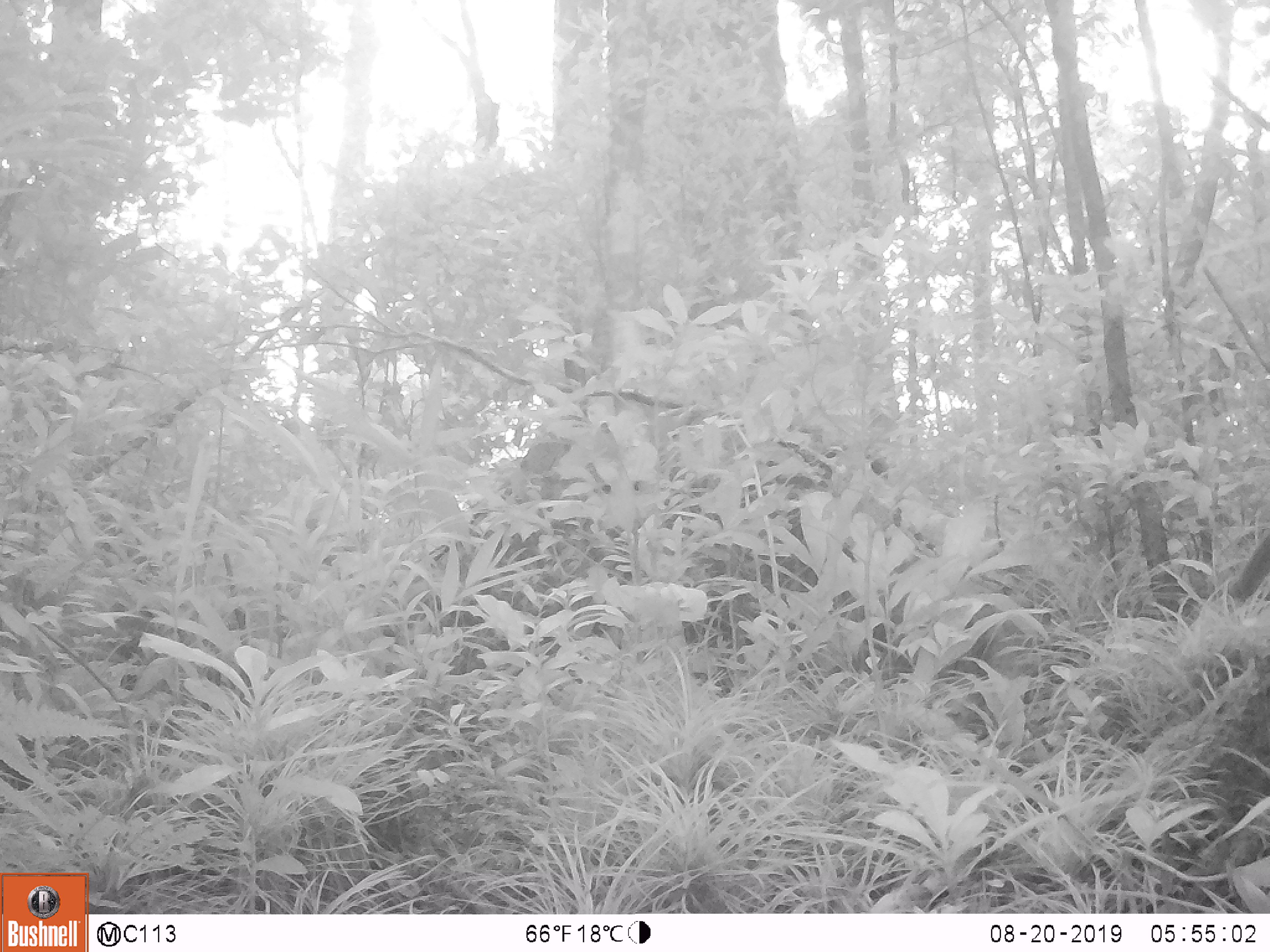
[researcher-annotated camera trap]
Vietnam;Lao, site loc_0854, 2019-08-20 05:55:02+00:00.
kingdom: Animalia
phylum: Chordata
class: Mammalia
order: Rodentia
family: Sciuridae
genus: Sciurus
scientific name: Sciurus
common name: squirrel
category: unidentified squirrel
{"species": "unidentified squirrel (squirrel) (Sciurus)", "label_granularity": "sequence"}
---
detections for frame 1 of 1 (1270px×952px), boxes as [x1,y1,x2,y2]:
unidentified squirrel: [1222,532,1270,604]